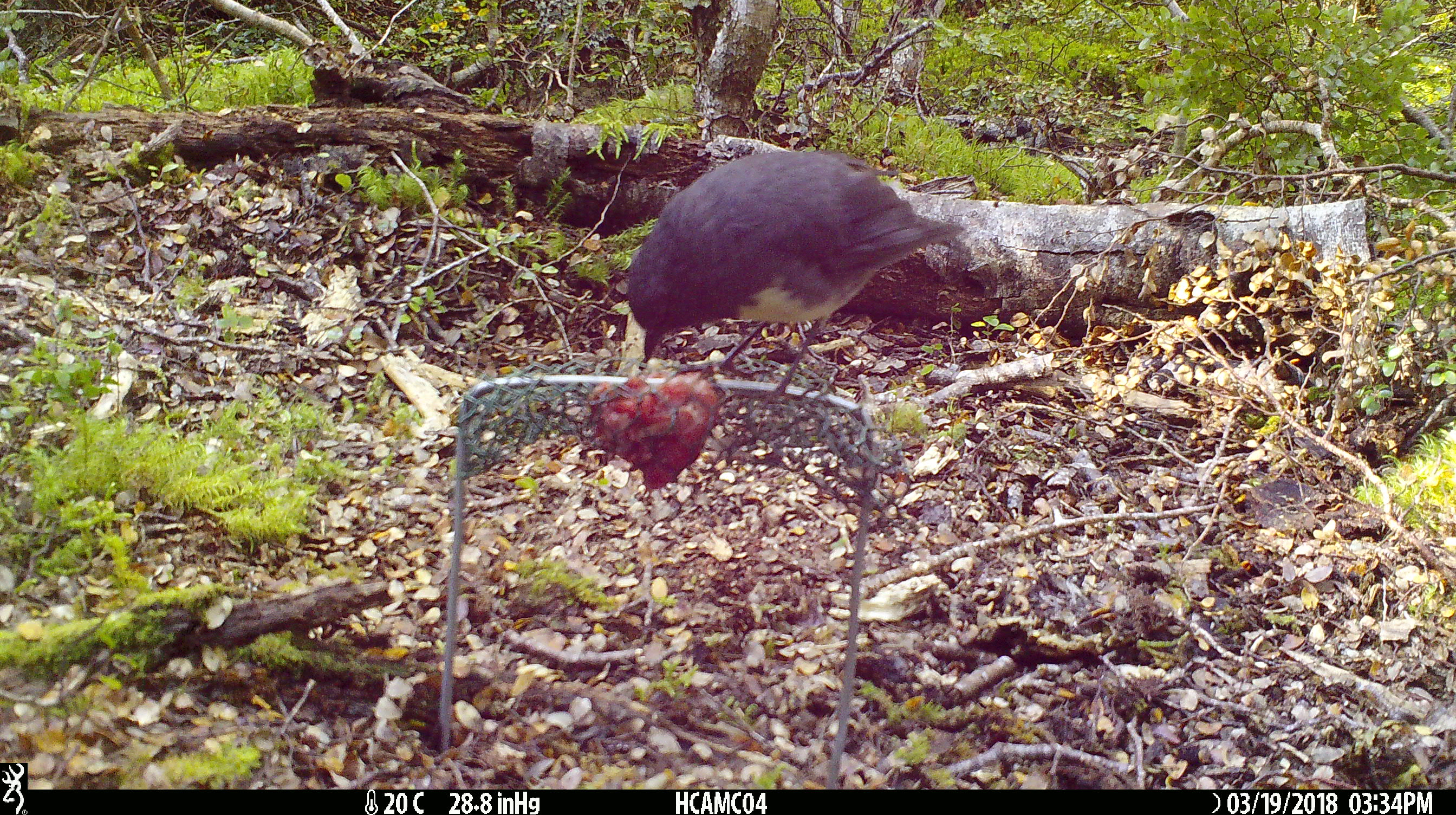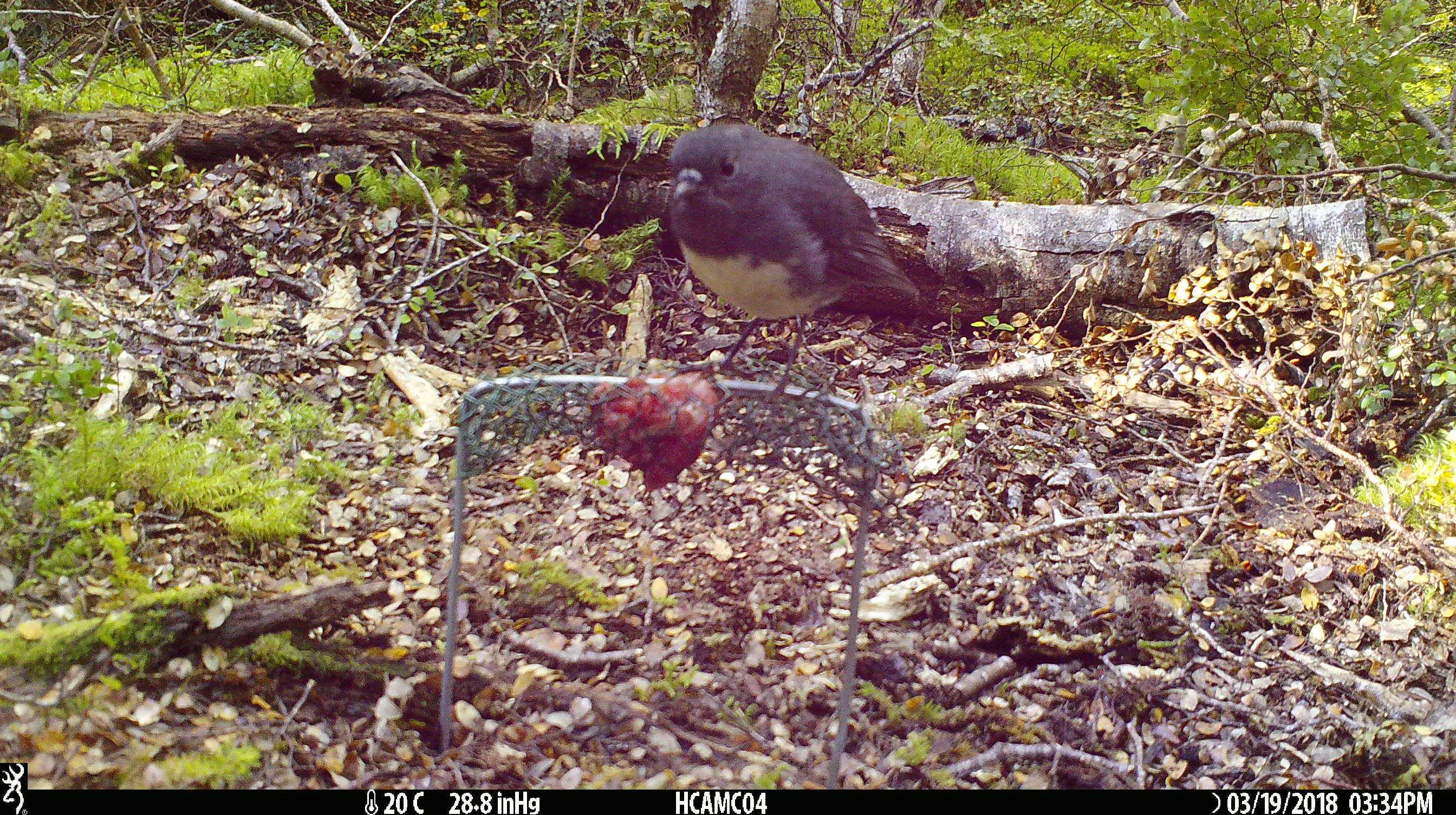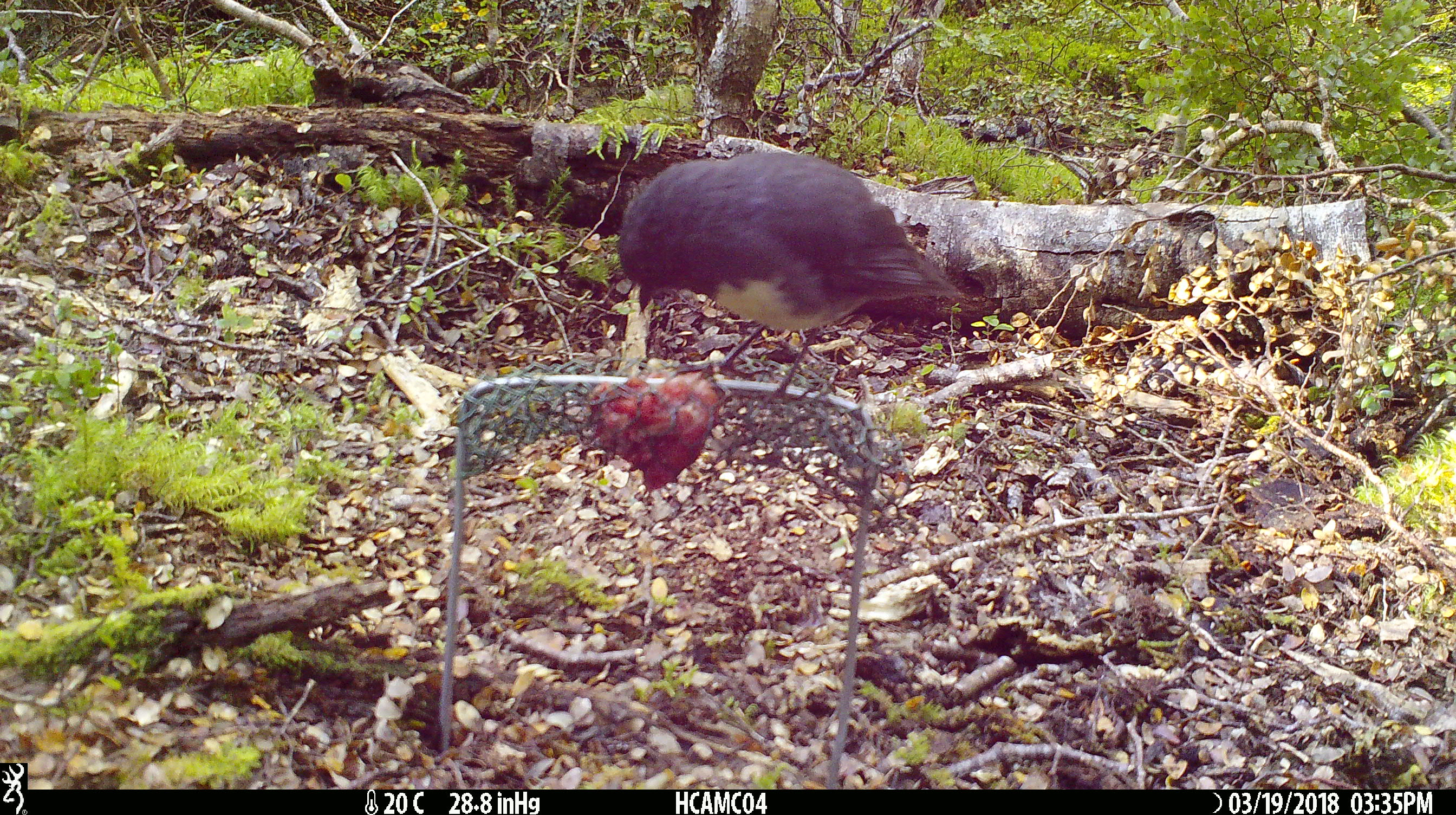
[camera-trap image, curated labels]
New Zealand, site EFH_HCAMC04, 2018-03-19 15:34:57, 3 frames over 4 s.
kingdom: Animalia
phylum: Chordata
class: Aves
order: Passeriformes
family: Petroicidae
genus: Petroica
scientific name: Petroica australis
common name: new zealand robin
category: robin